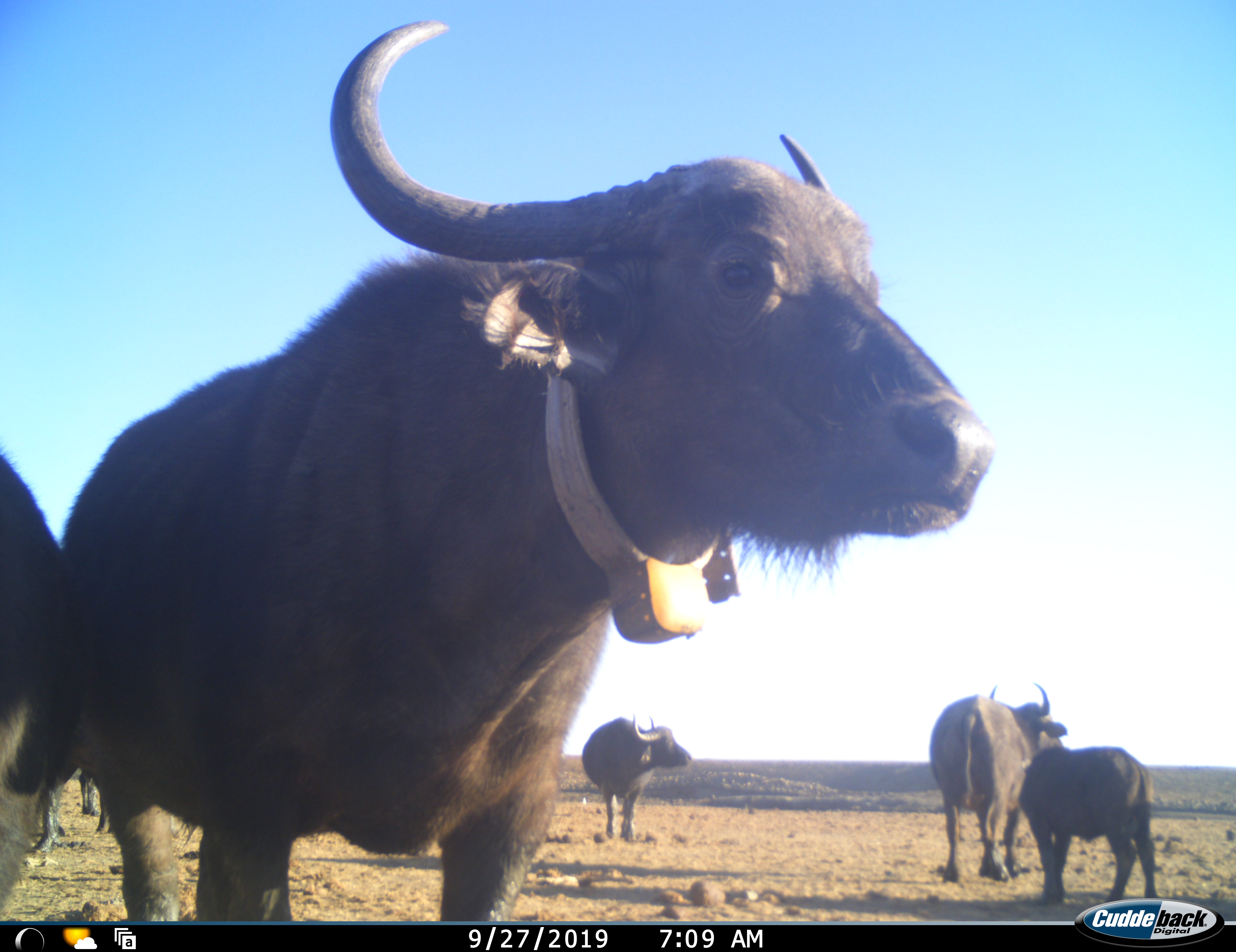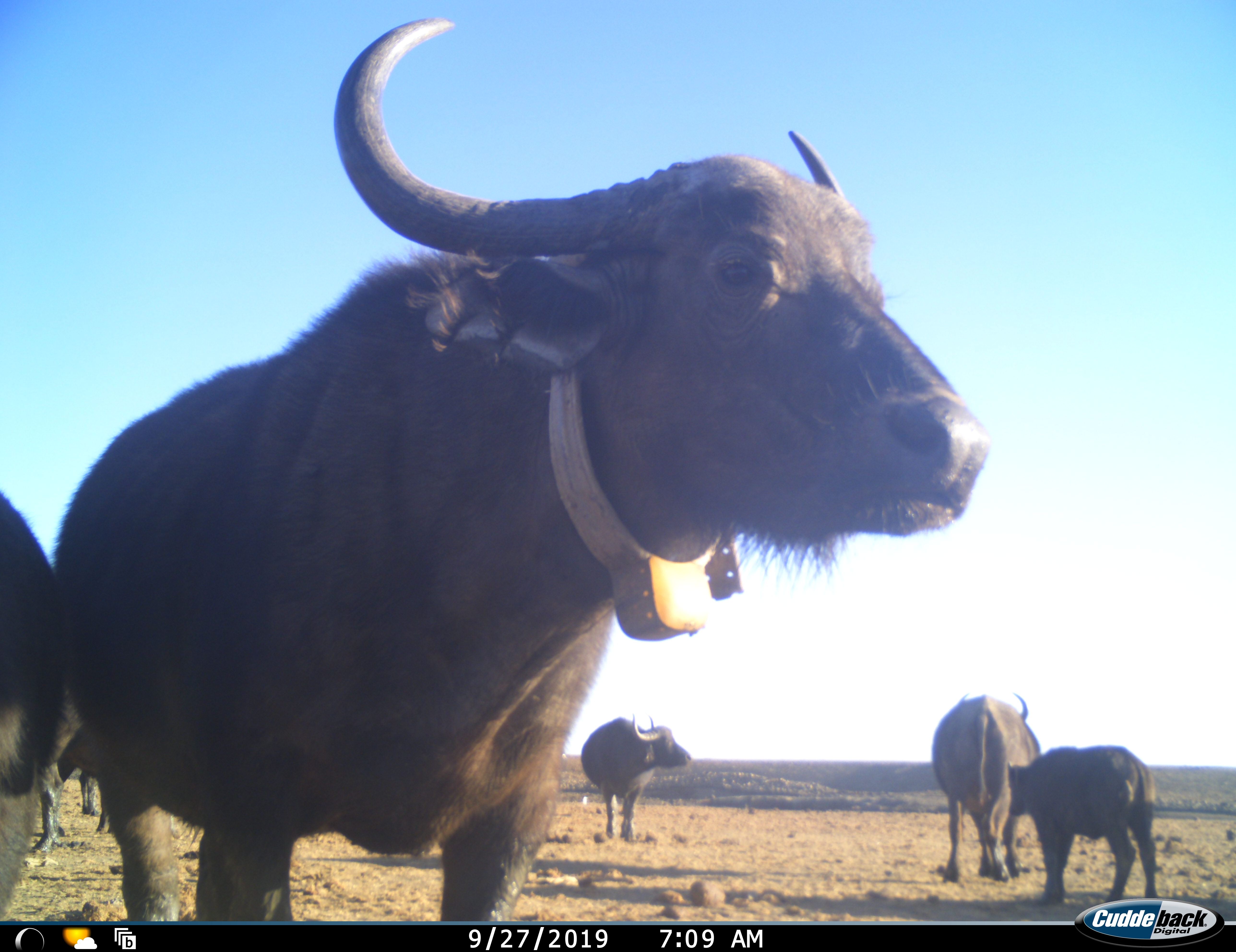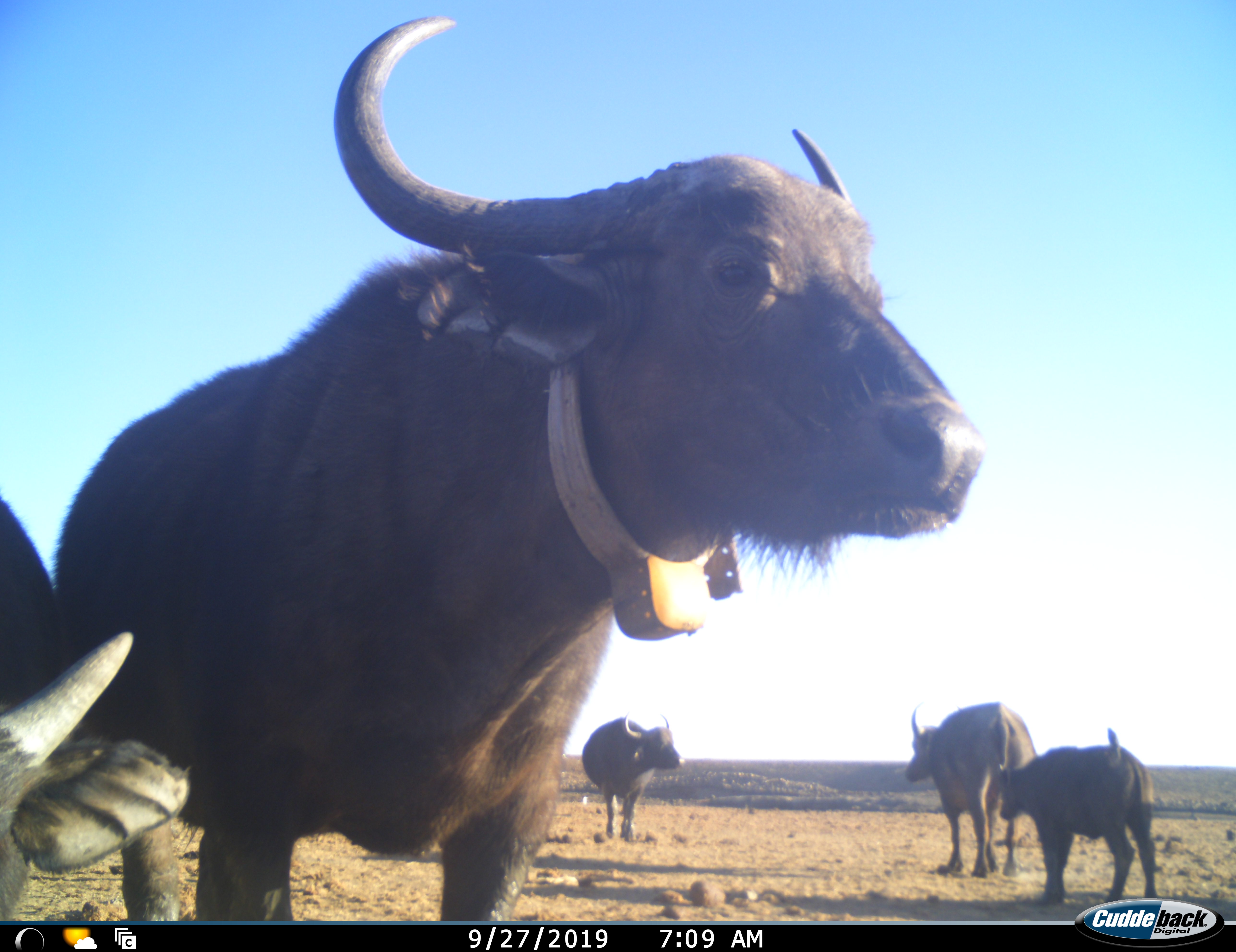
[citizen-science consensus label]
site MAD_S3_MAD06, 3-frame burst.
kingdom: Animalia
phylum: Chordata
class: Mammalia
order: Artiodactyla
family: Bovidae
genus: Syncerus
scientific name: Syncerus caffer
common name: african buffalo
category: buffalo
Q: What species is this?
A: Buffalo (african buffalo) (Syncerus caffer).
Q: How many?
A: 6.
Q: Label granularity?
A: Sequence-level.